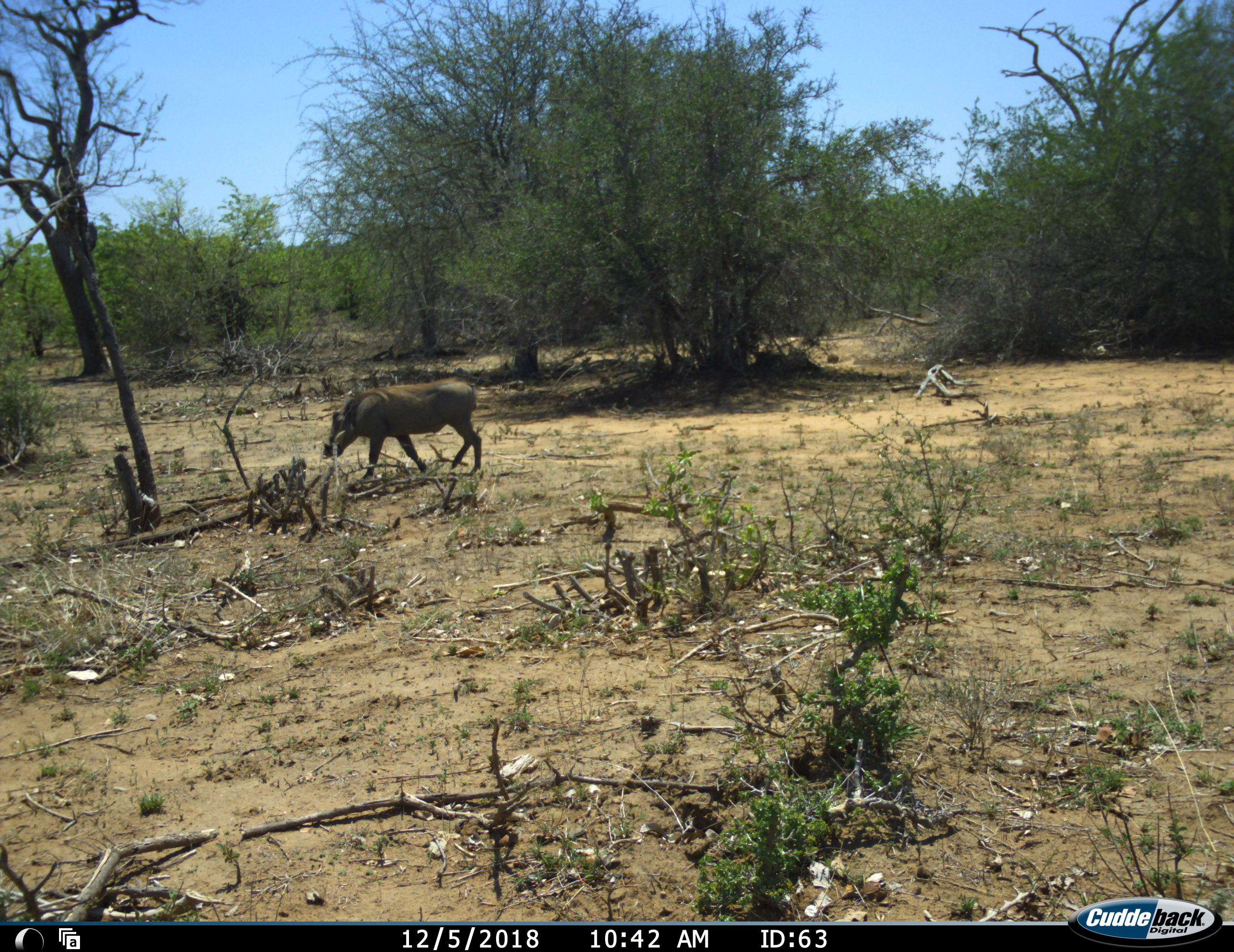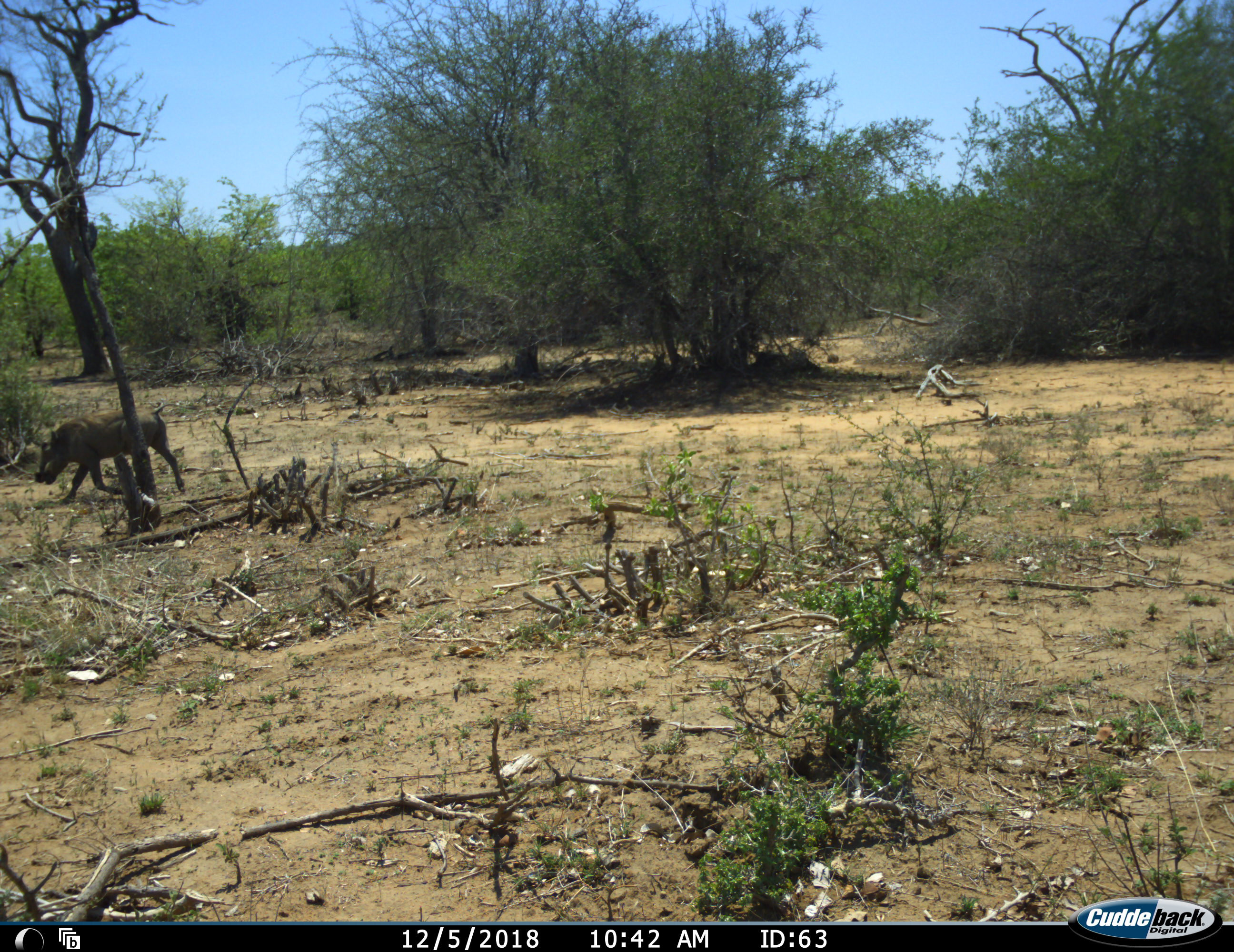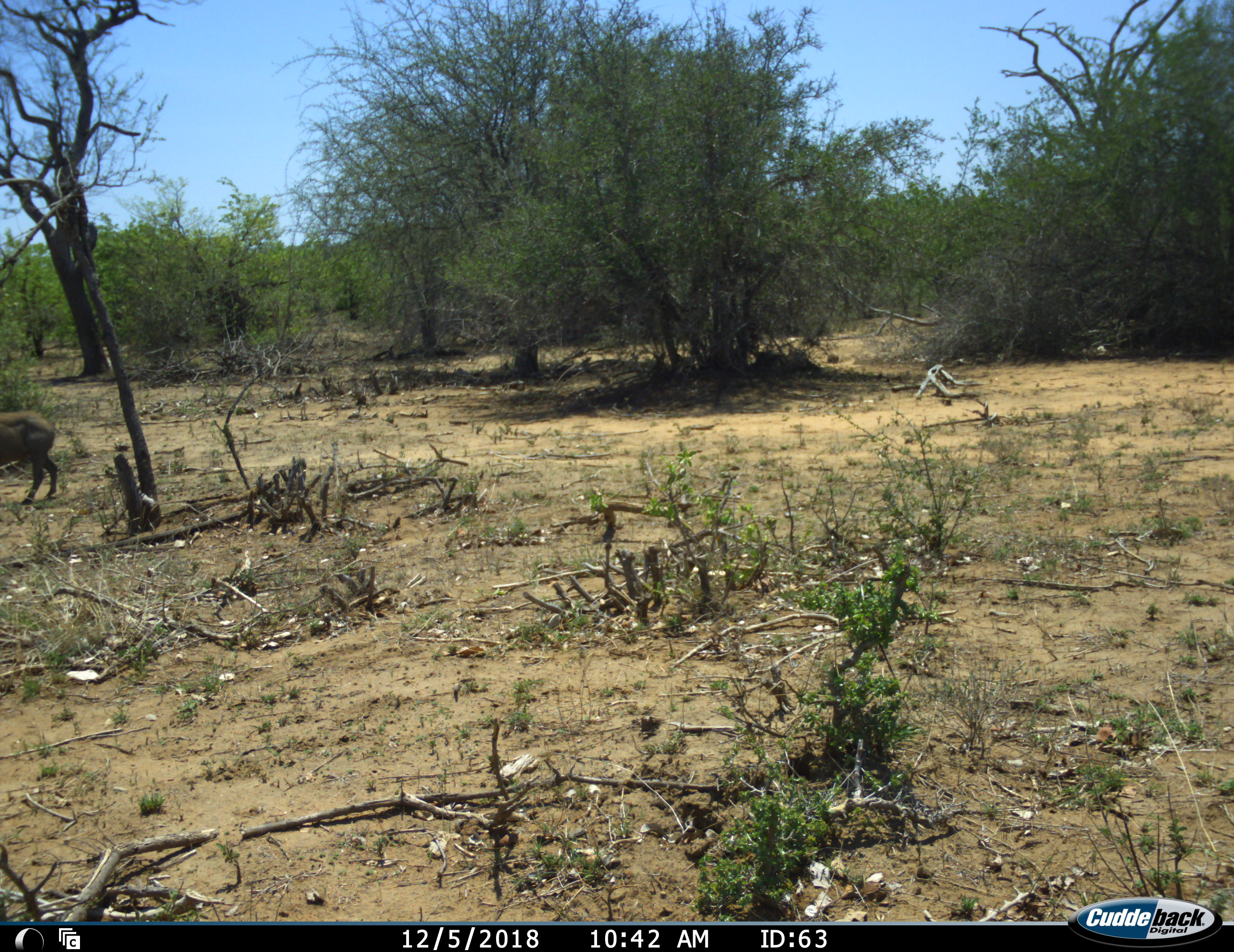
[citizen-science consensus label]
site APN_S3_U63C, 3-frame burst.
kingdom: Animalia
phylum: Chordata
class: Mammalia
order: Artiodactyla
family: Suidae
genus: Phacochoerus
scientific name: Phacochoerus africanus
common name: warthog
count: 1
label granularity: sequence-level